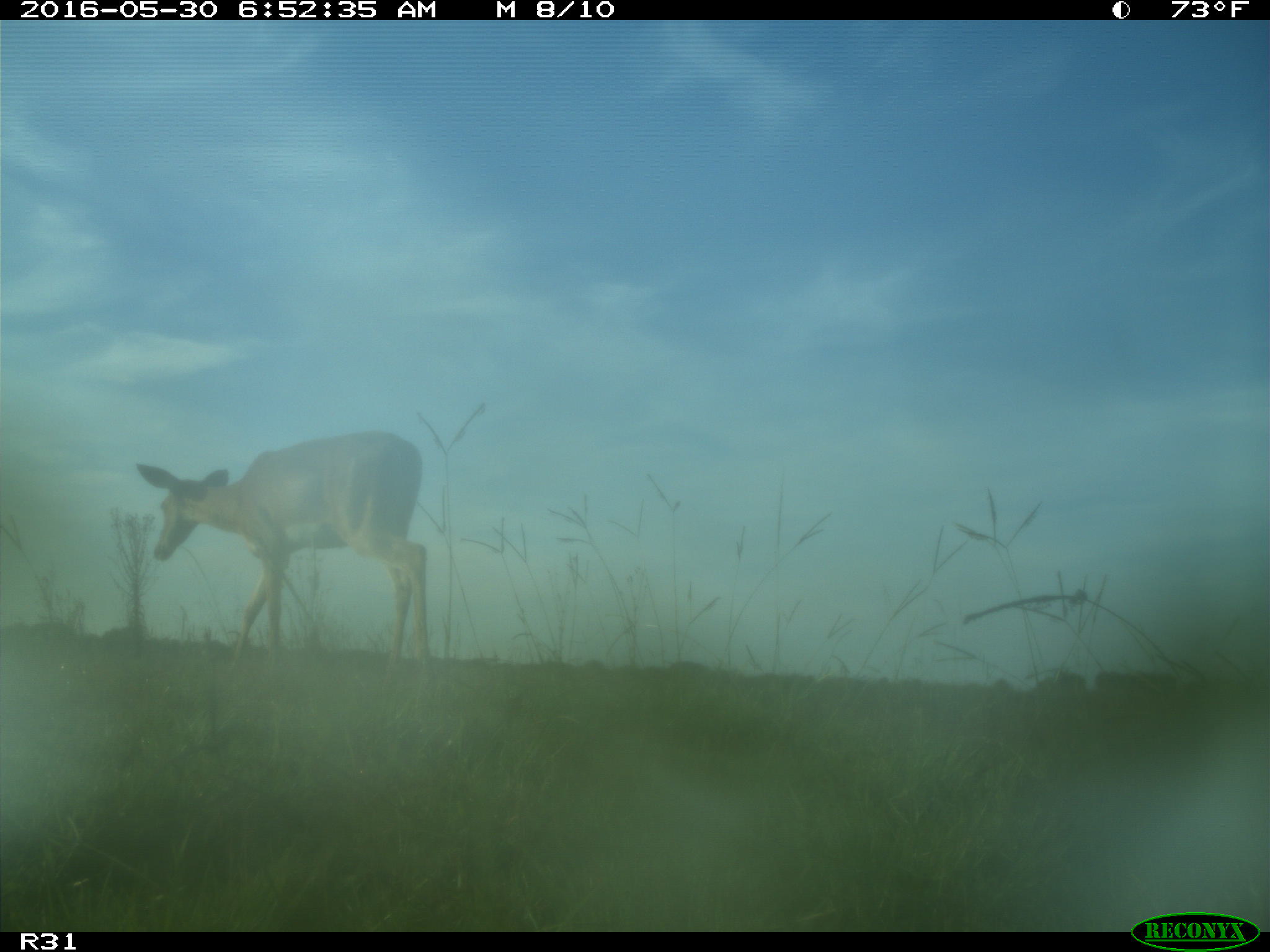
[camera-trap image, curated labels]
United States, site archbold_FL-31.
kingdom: Animalia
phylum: Chordata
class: Mammalia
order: Artiodactyla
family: Cervidae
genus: Odocoileus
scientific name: Odocoileus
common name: deer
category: unidentified deer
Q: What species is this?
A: Unidentified deer (deer) (Odocoileus).